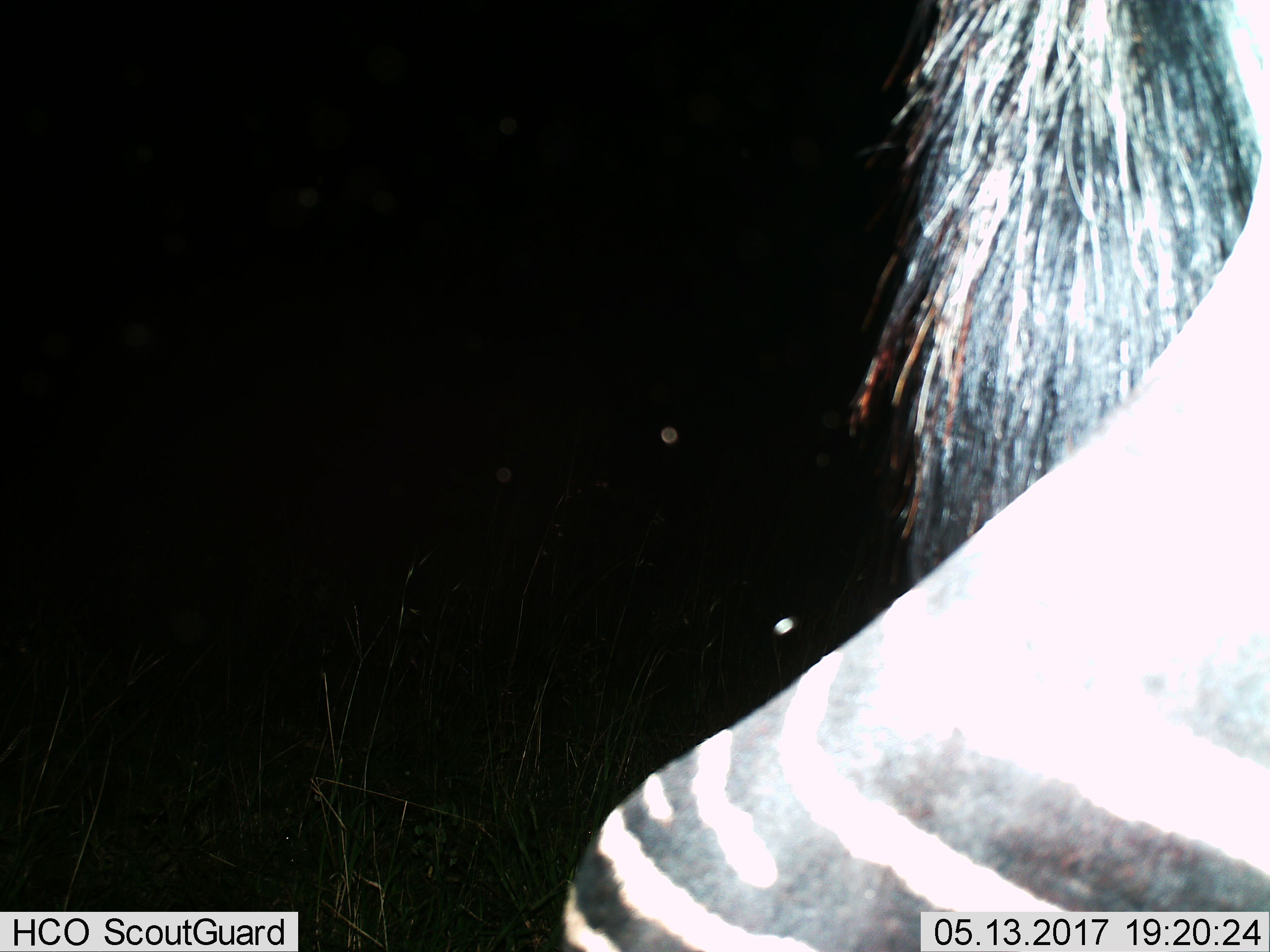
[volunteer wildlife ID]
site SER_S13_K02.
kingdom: Animalia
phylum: Chordata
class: Mammalia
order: Perissodactyla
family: Equidae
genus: Equus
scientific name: Equus quagga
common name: plains zebra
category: zebraplains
Zebraplains (plains zebra) (Equus quagga), count 1. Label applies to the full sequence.